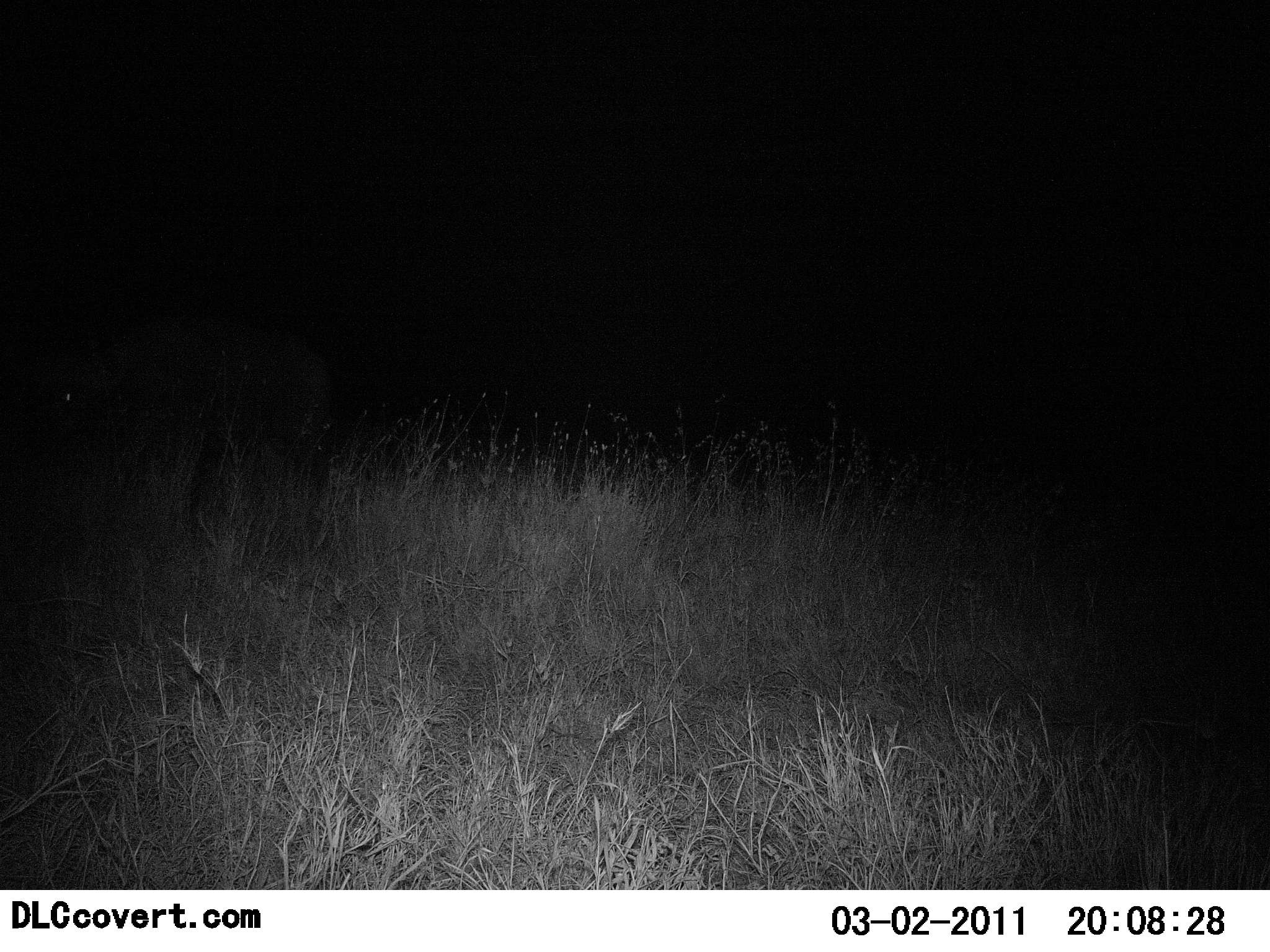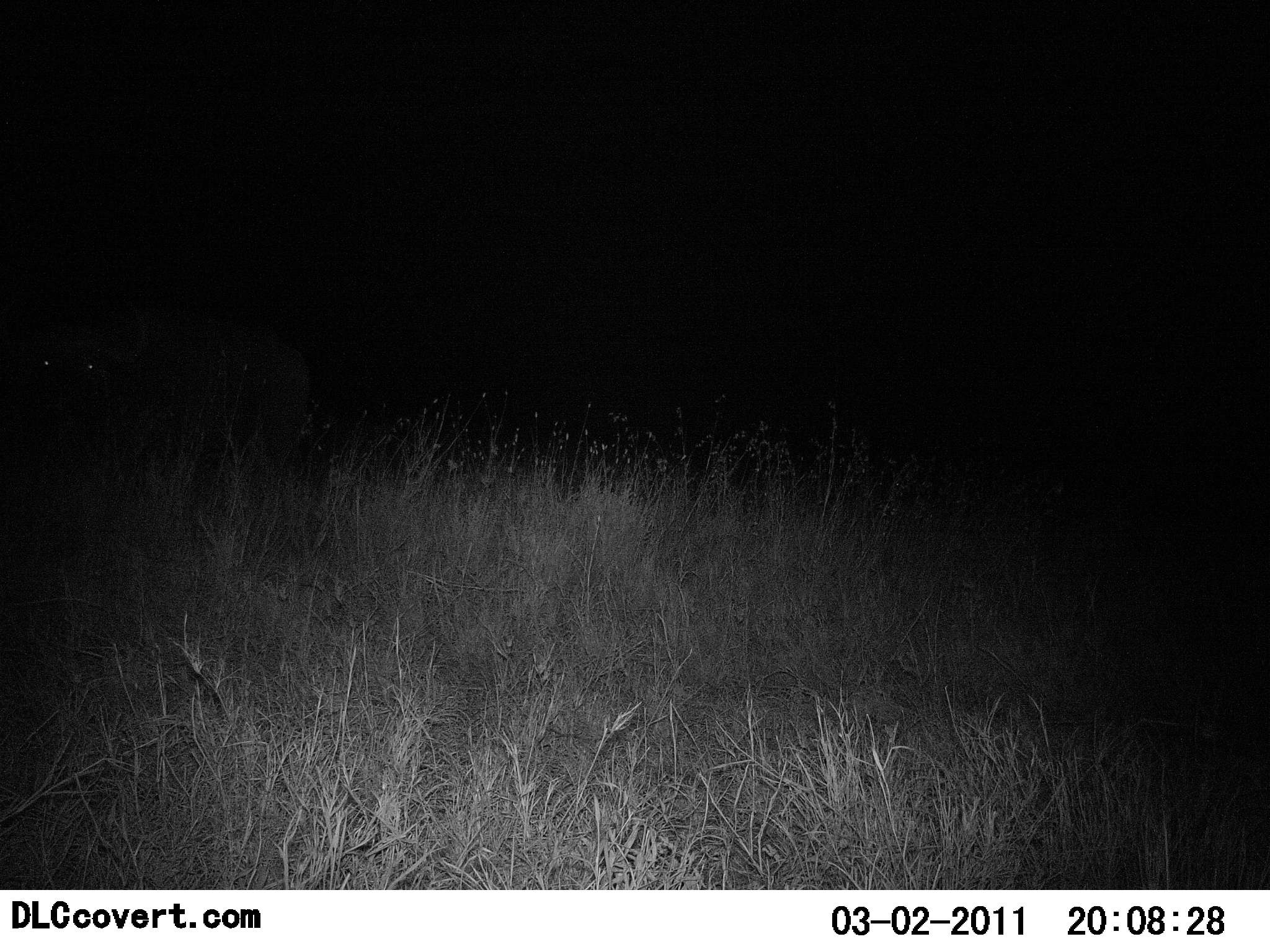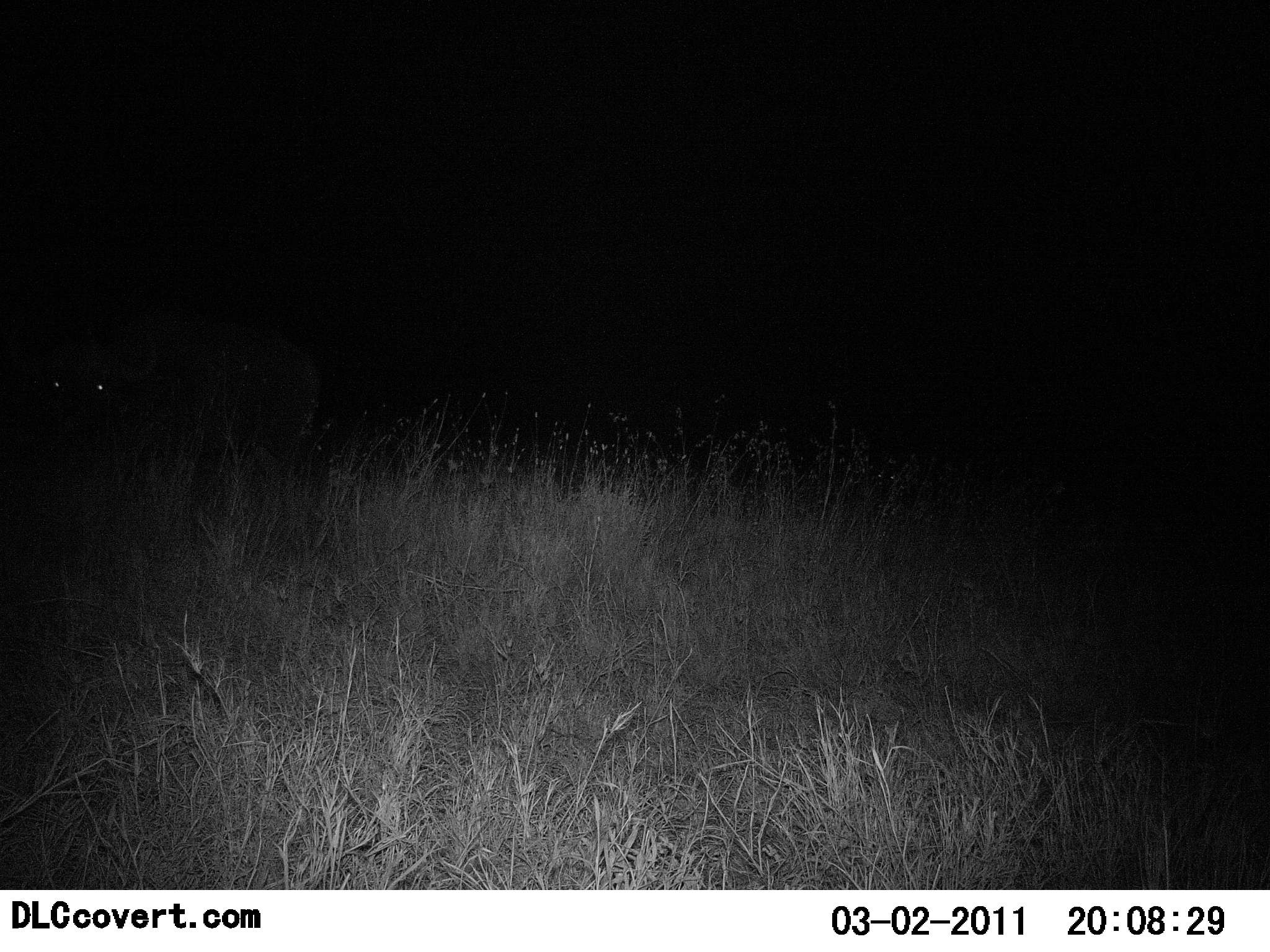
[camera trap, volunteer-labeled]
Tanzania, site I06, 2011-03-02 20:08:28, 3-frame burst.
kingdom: Animalia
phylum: Chordata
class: Mammalia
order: Artiodactyla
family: Bovidae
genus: Syncerus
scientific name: Syncerus caffer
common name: cape buffalo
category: buffalo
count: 1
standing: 100%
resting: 0%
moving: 0%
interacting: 0%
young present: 0%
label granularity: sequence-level